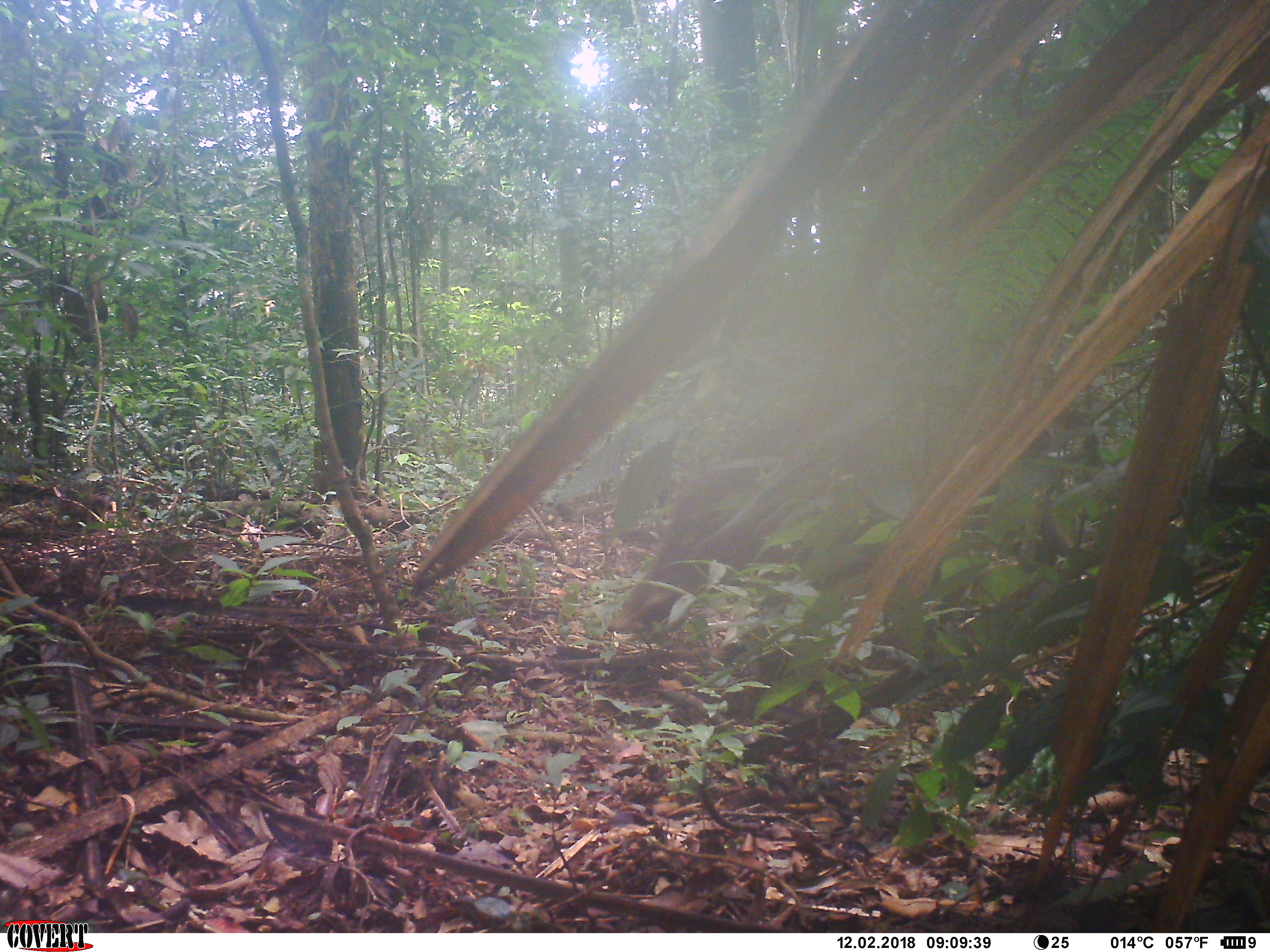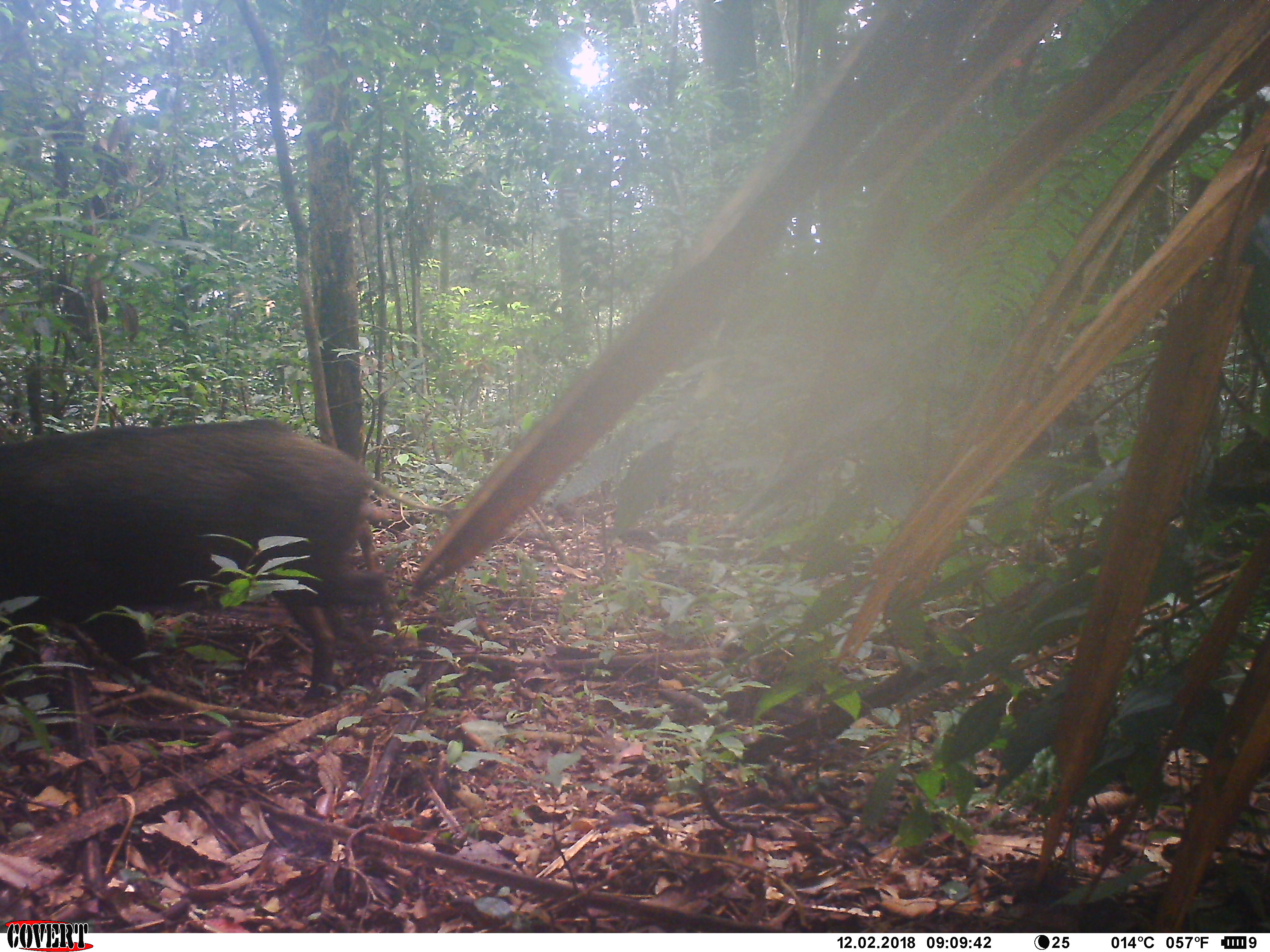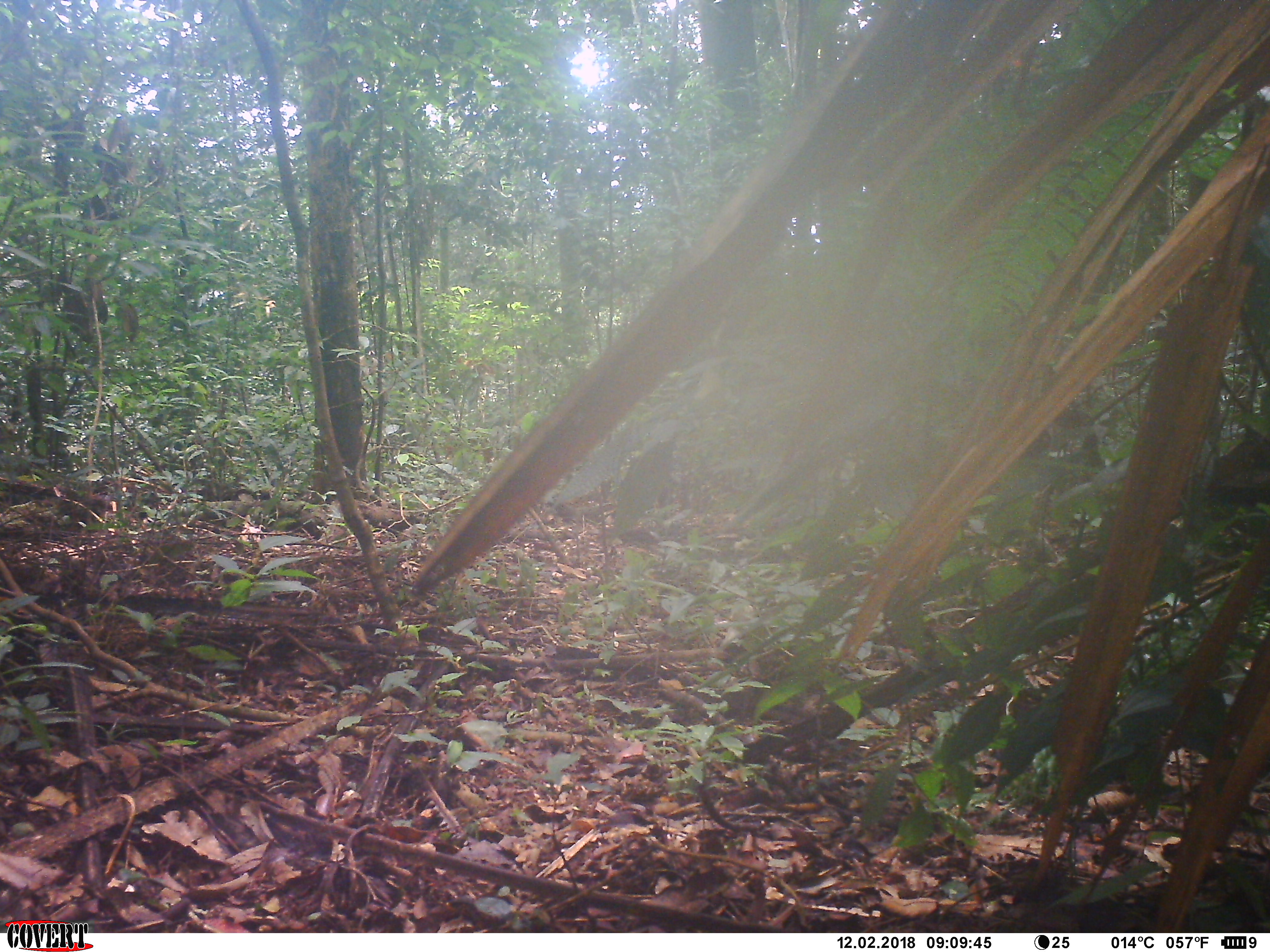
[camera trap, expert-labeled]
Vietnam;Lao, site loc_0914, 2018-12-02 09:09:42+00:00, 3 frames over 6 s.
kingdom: Animalia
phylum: Chordata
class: Mammalia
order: Artiodactyla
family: Suidae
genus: Sus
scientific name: Sus scrofa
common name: eurasian wild pig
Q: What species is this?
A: Eurasian wild pig (Sus scrofa).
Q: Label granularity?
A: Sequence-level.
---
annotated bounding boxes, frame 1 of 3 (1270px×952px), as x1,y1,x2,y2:
eurasian wild pig: 607,337,1102,636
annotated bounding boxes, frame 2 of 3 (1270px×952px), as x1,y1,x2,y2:
eurasian wild pig: 0,417,401,707